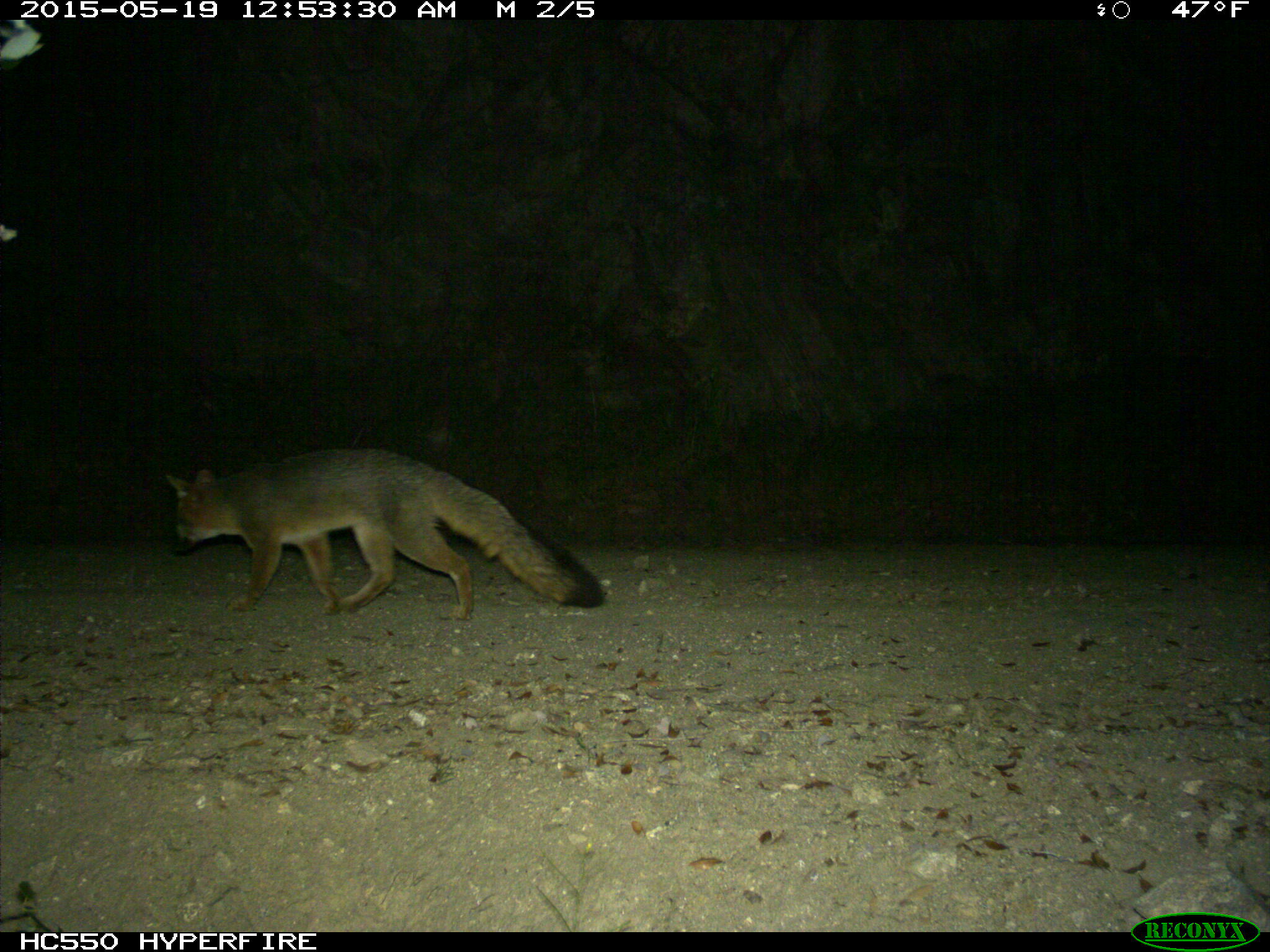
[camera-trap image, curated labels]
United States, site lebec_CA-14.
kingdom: Animalia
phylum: Chordata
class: Mammalia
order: Carnivora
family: Canidae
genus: Urocyon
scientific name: Urocyon cinereoargenteus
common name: gray fox